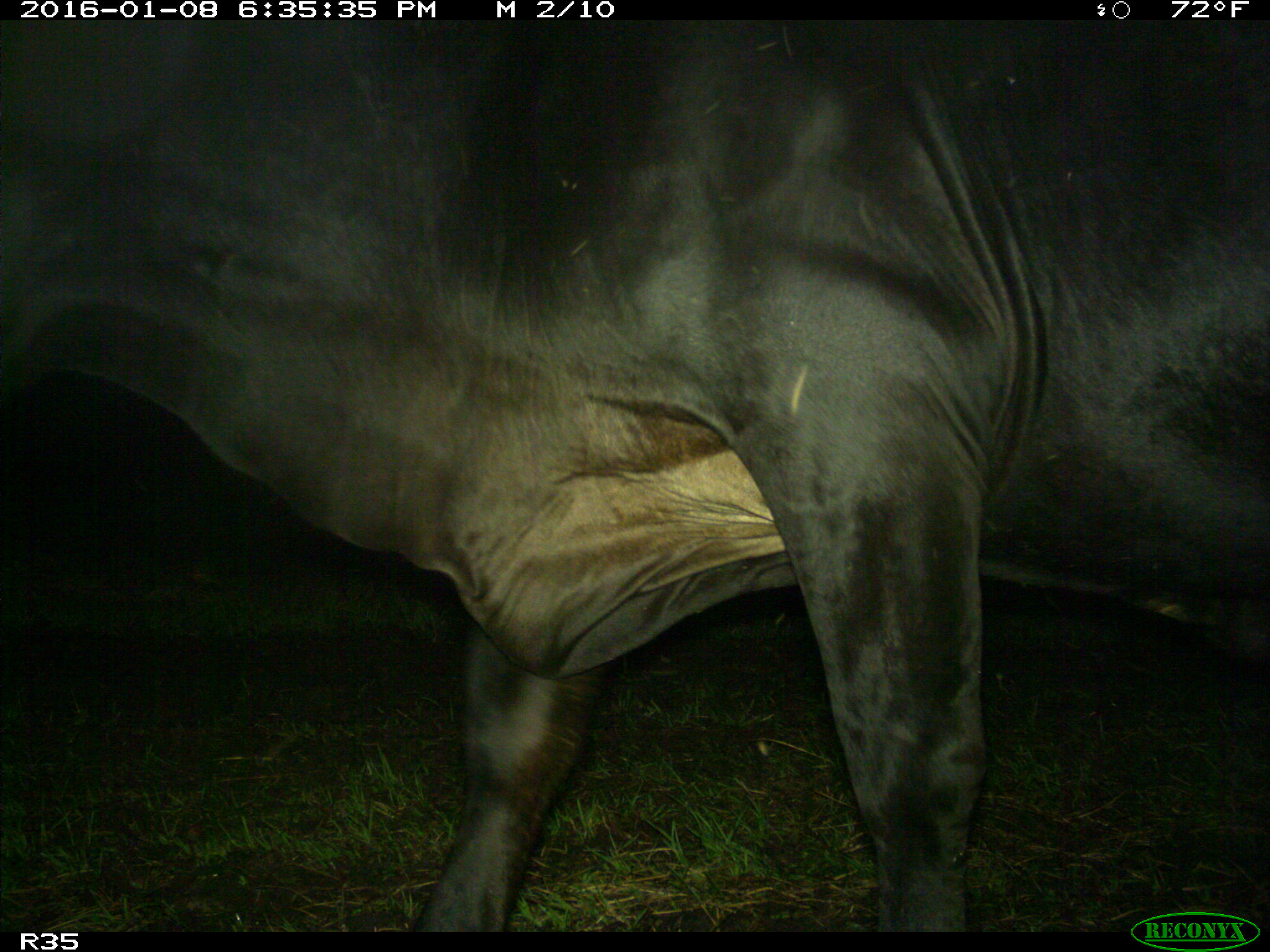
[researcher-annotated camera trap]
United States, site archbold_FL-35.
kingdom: Animalia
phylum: Chordata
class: Mammalia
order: Artiodactyla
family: Bovidae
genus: Bos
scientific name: Bos taurus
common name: domestic cow